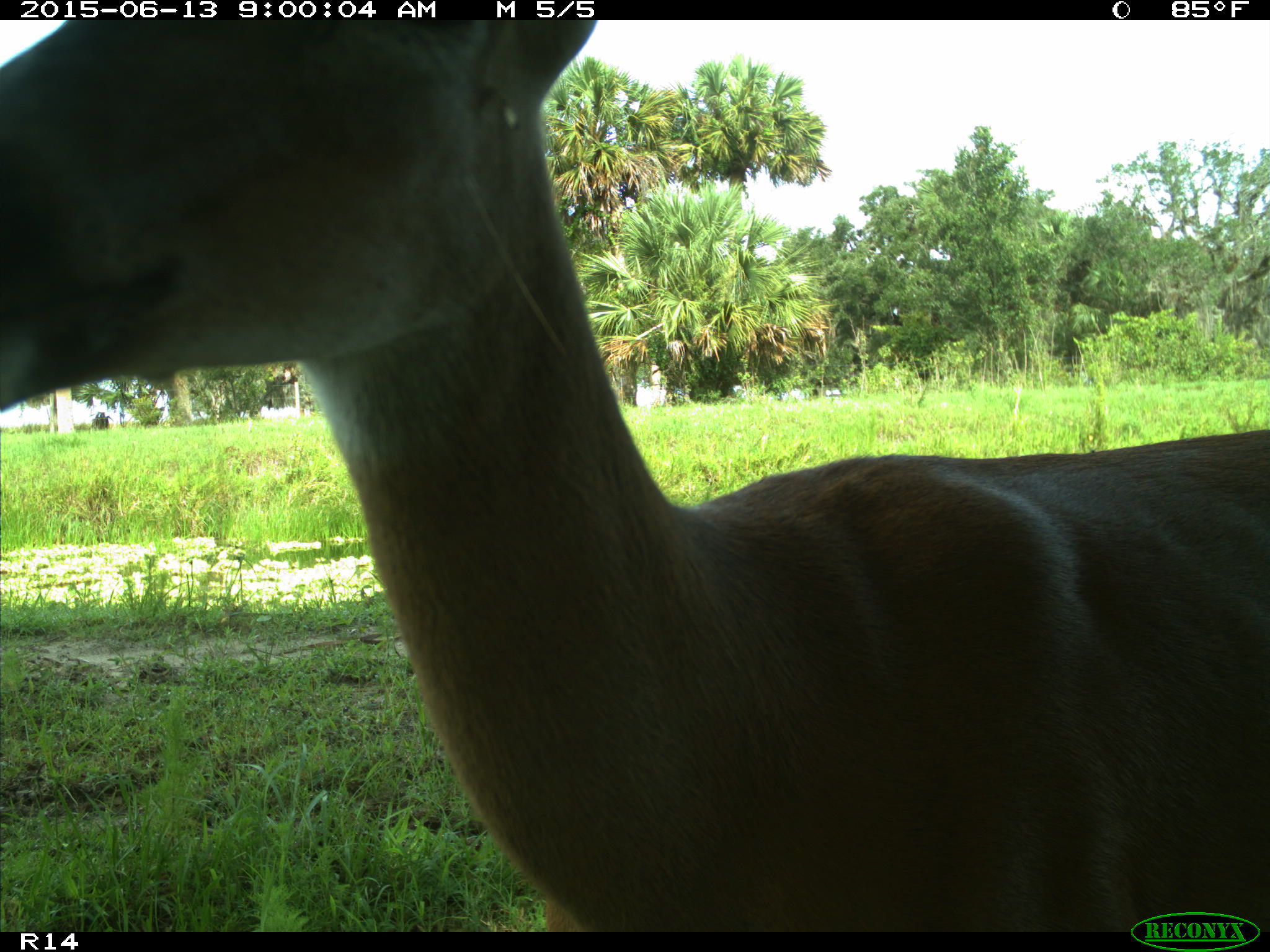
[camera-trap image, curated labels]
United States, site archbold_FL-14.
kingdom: Animalia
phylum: Chordata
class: Mammalia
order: Artiodactyla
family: Cervidae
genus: Odocoileus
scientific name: Odocoileus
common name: deer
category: unidentified deer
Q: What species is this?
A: Unidentified deer (deer) (Odocoileus).